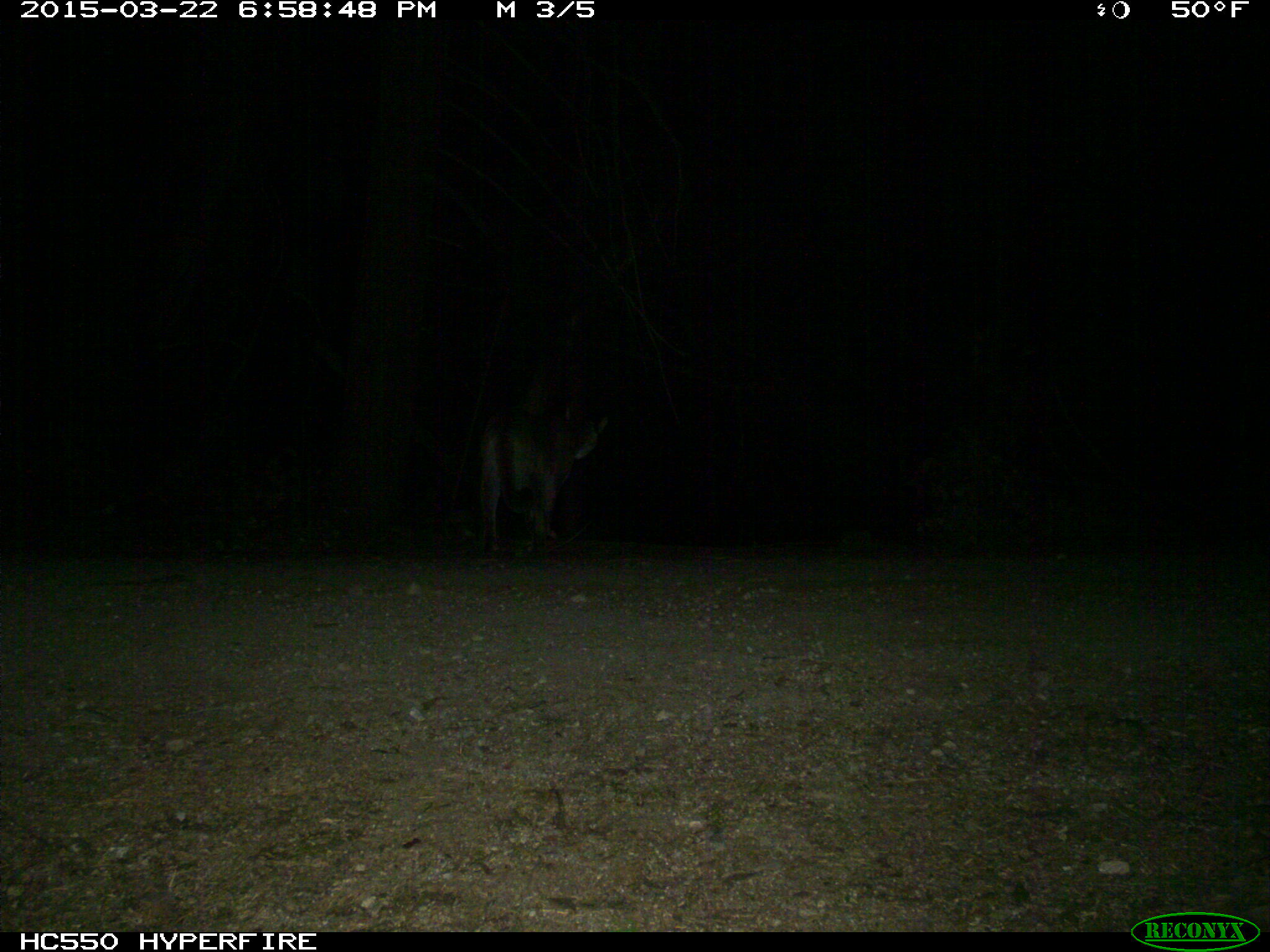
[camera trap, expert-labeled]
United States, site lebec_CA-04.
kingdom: Animalia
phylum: Chordata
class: Mammalia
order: Carnivora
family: Felidae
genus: Puma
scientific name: Puma concolor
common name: mountain lion